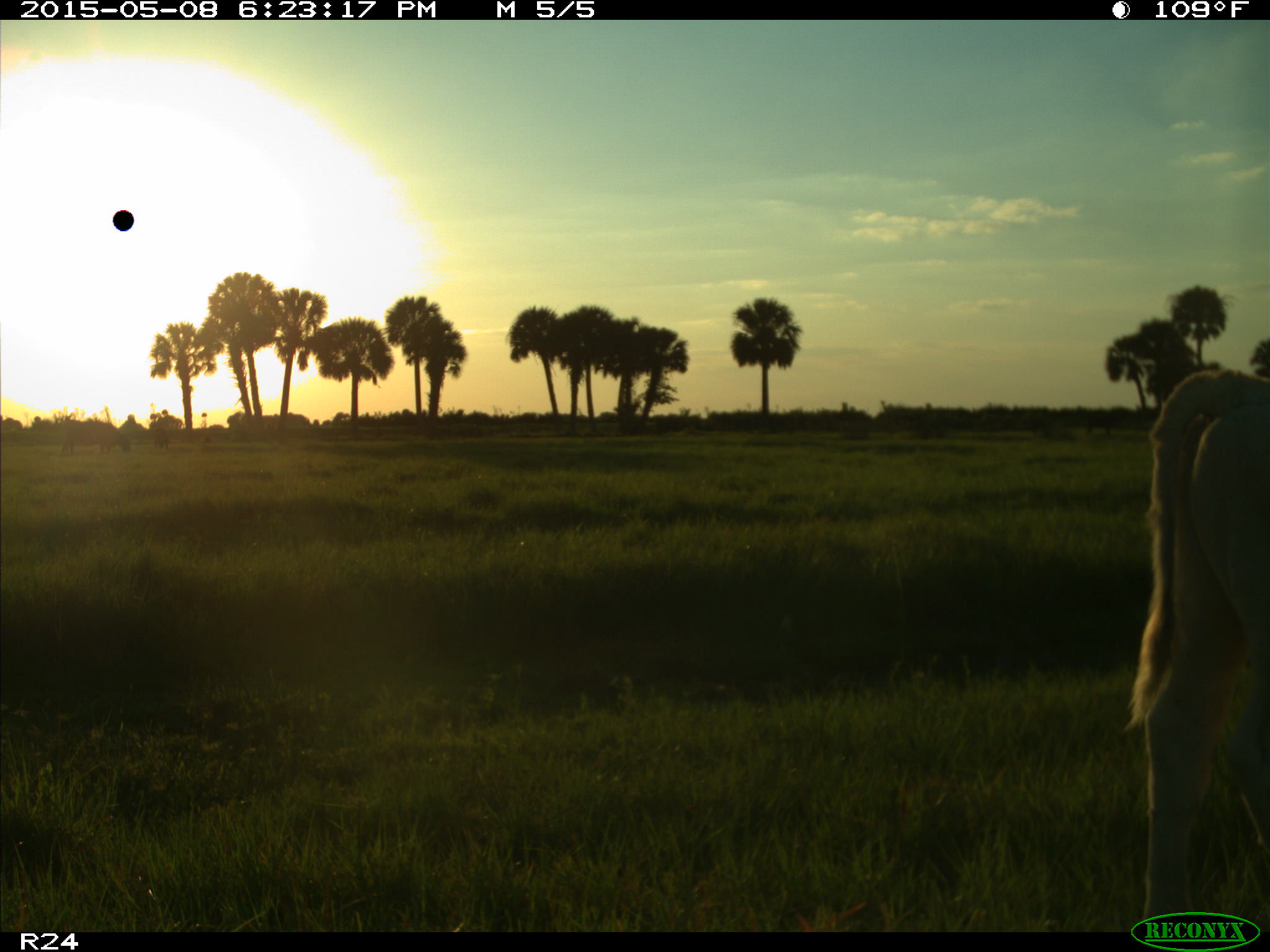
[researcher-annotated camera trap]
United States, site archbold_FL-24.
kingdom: Animalia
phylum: Chordata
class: Mammalia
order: Artiodactyla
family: Bovidae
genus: Bos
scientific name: Bos taurus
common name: domestic cow